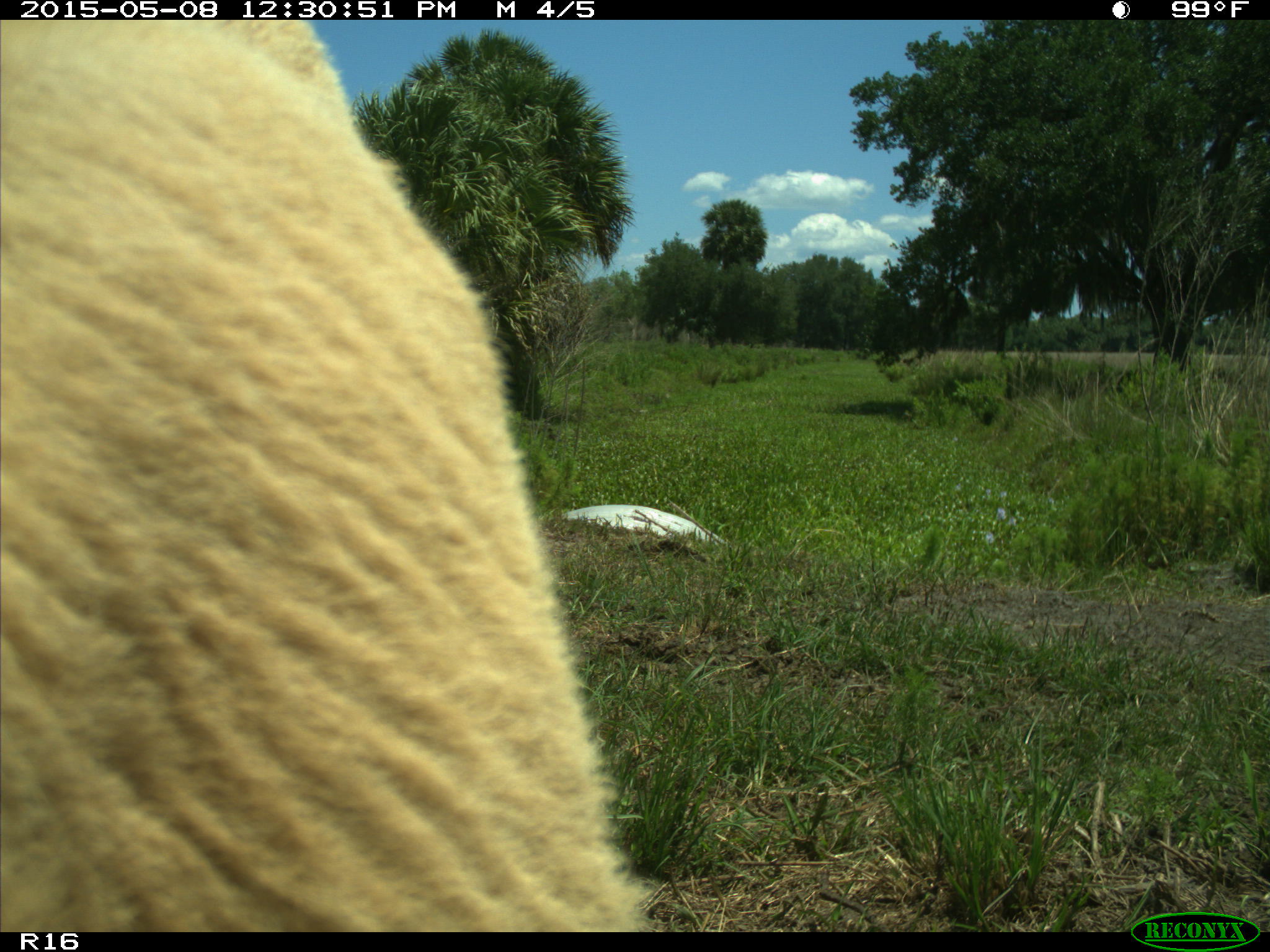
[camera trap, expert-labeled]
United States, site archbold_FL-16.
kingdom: Animalia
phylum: Chordata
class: Mammalia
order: Artiodactyla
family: Bovidae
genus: Bos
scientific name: Bos taurus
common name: domestic cow